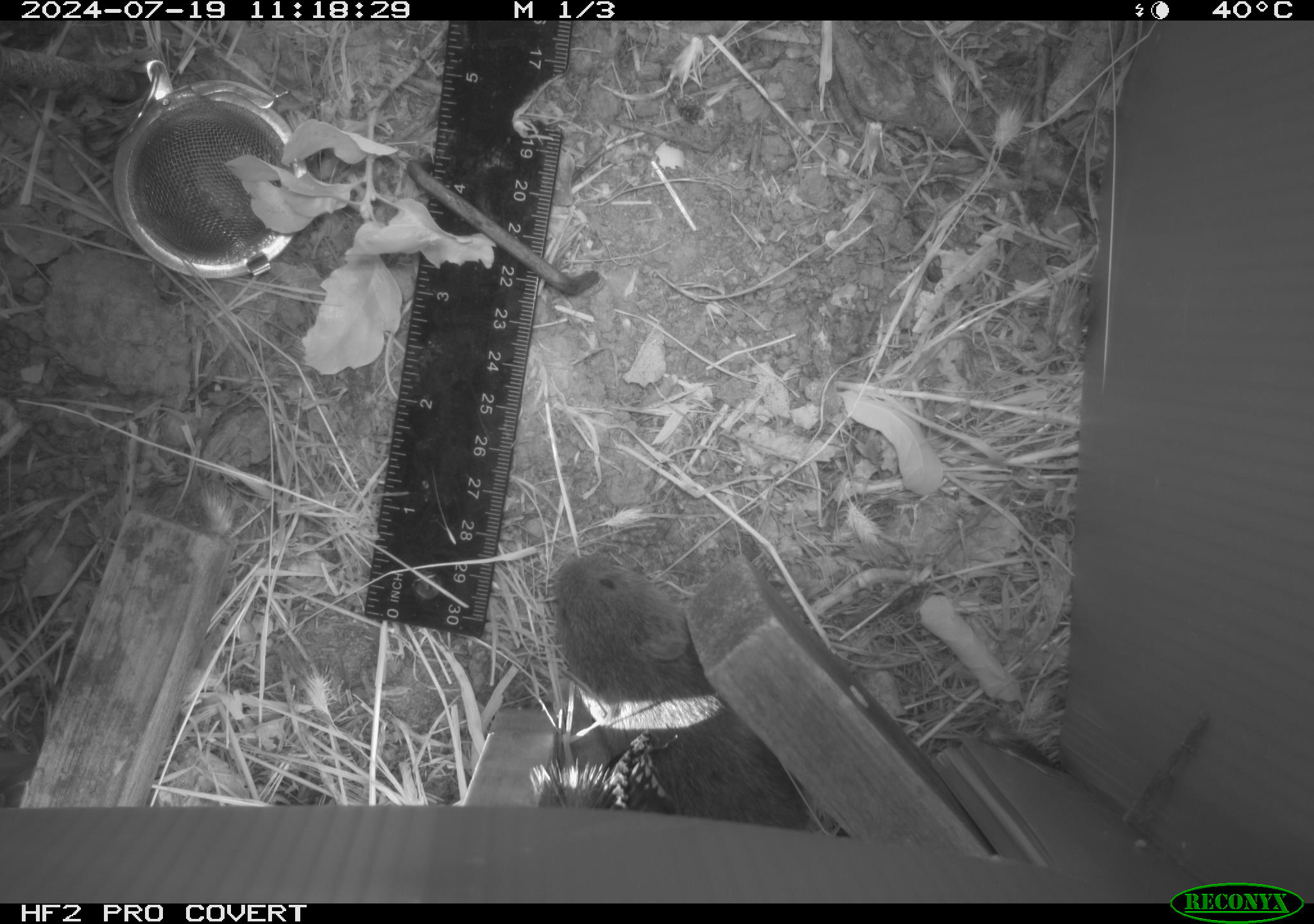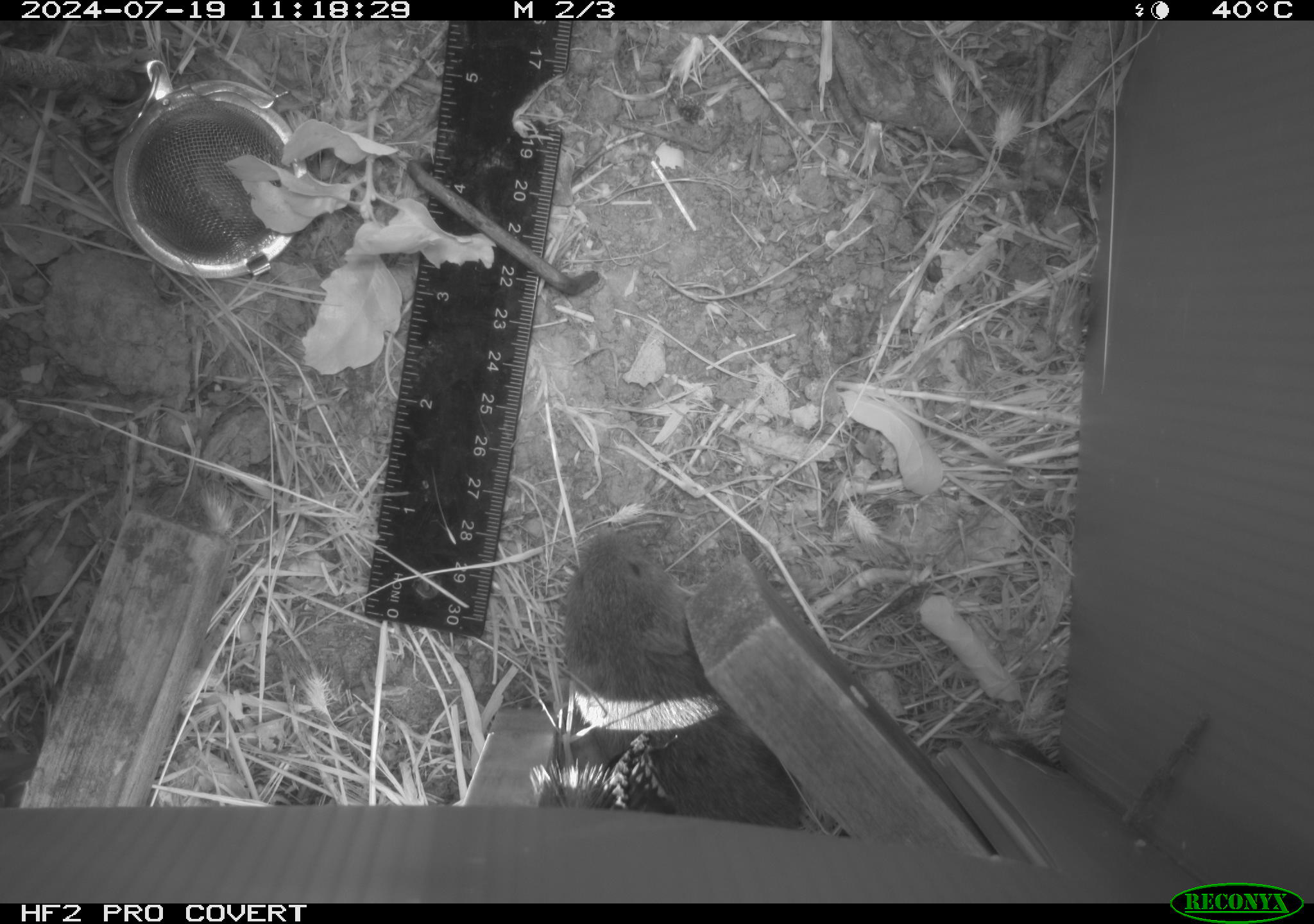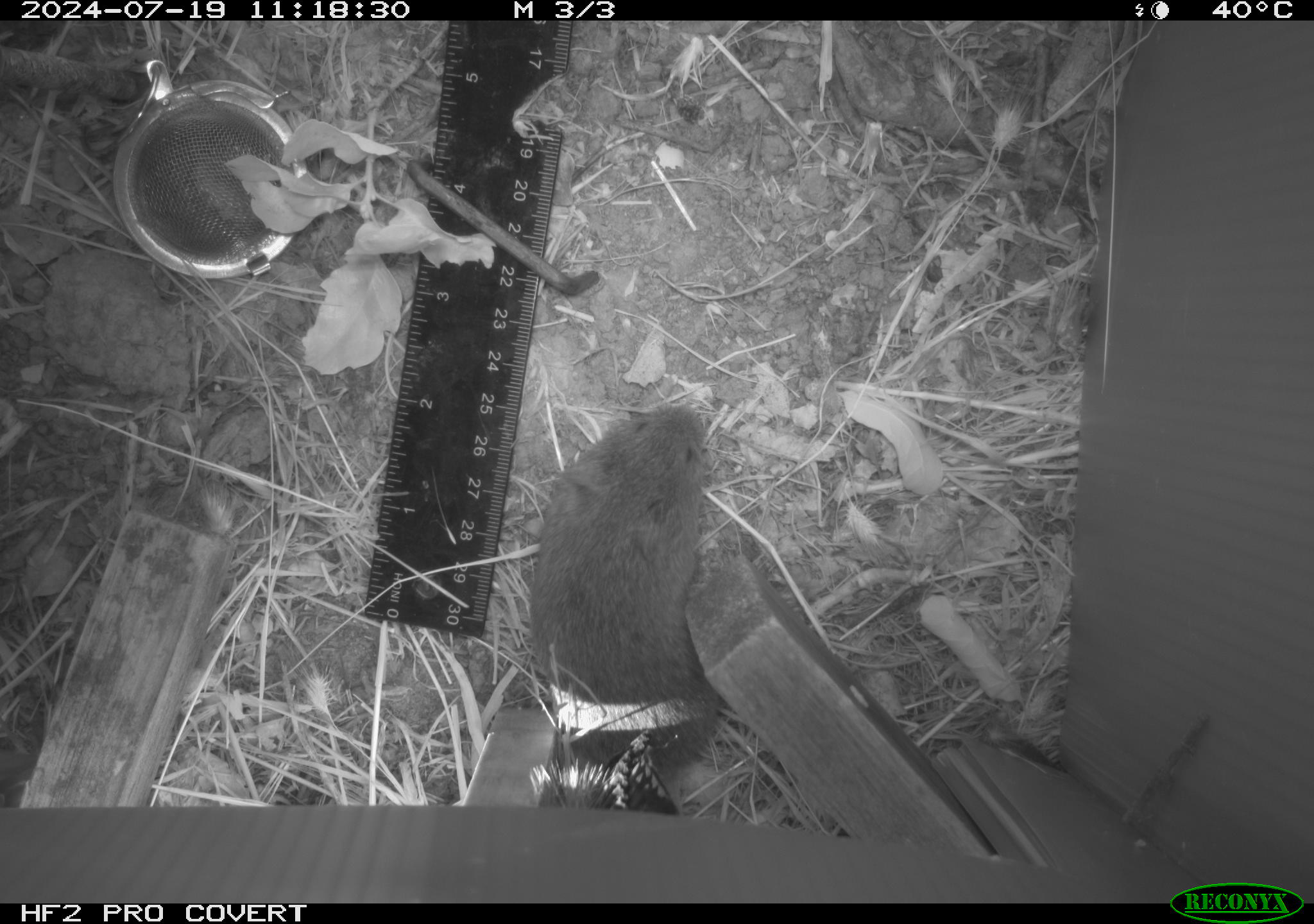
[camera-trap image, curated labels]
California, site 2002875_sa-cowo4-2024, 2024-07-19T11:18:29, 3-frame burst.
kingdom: Animalia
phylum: Chordata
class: Mammalia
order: Rodentia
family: Cricetidae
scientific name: Arvicolinae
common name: voles, lemmings, and muskrats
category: arvicolinae subfamily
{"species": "arvicolinae subfamily (voles, lemmings, and muskrats) (Arvicolinae)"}